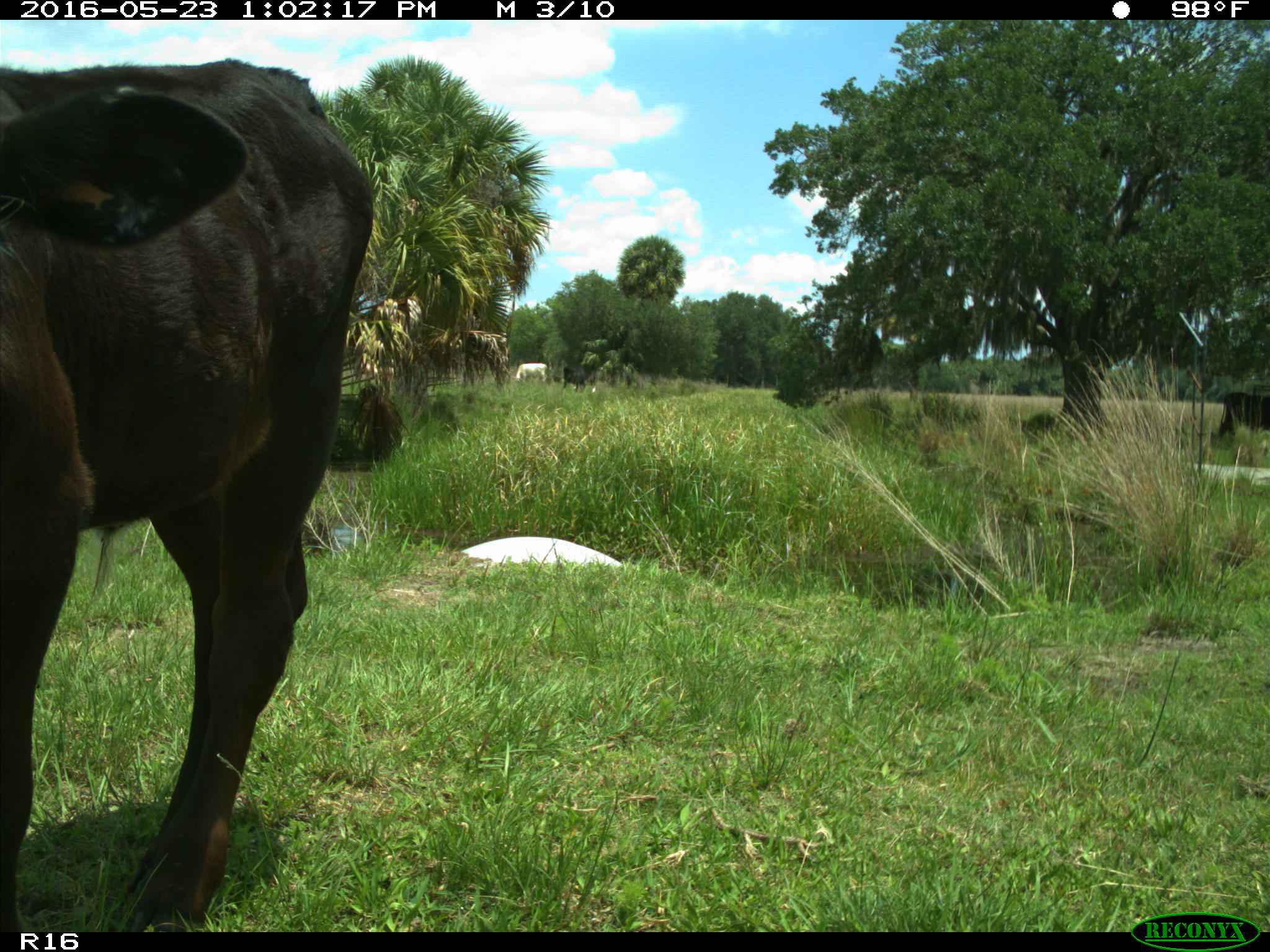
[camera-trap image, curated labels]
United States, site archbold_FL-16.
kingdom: Animalia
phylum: Chordata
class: Mammalia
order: Artiodactyla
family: Bovidae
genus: Bos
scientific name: Bos taurus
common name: domestic cow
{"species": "Bos taurus (domestic cow)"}